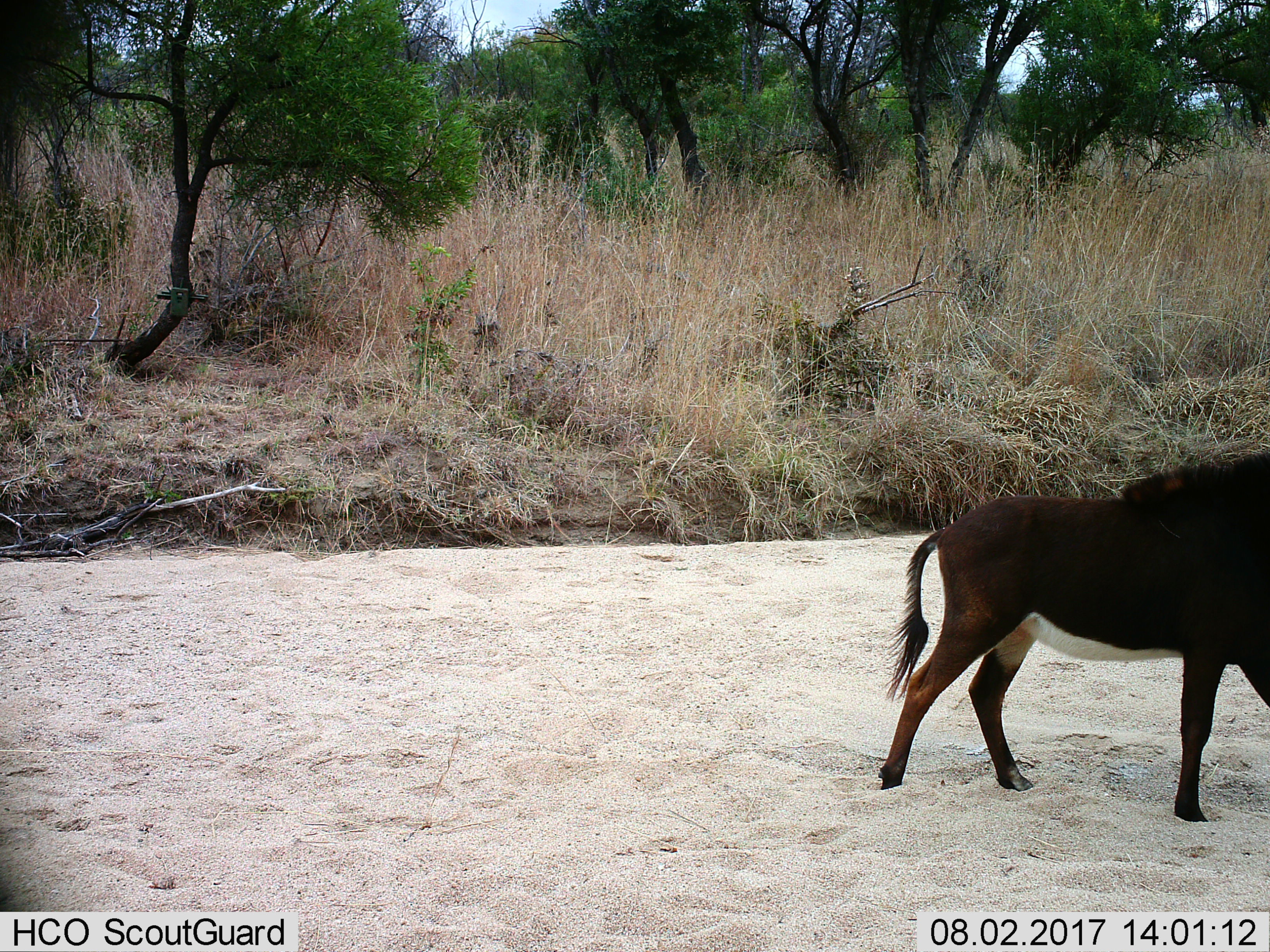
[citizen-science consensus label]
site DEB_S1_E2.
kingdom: Animalia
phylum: Chordata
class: Mammalia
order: Artiodactyla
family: Bovidae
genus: Hippotragus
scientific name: Hippotragus niger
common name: sable antelope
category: sable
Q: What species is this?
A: Sable (sable antelope) (Hippotragus niger).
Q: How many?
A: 1.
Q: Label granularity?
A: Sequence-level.